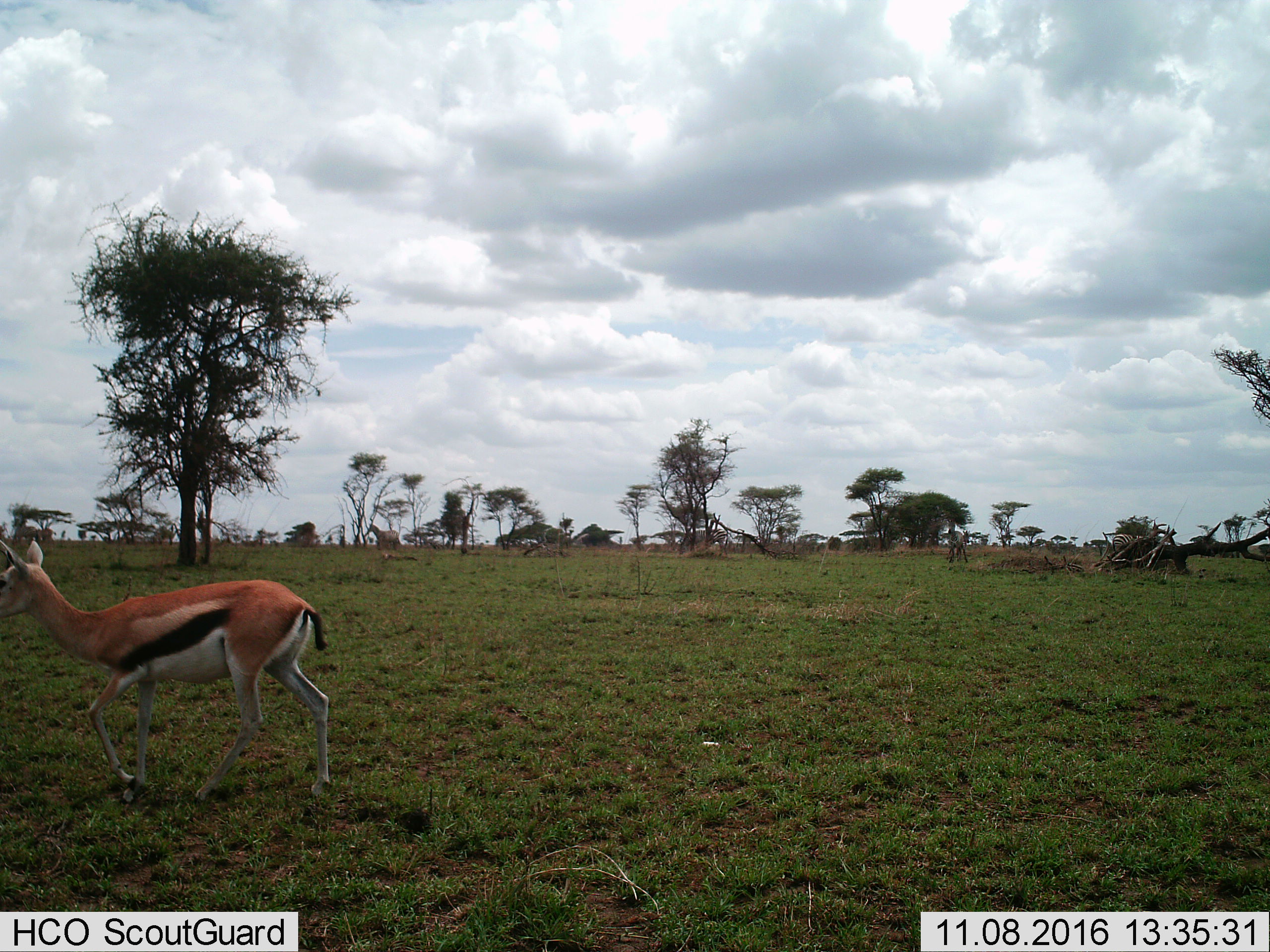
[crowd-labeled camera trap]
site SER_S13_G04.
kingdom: Animalia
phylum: Chordata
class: Mammalia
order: Artiodactyla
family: Bovidae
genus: Eudorcas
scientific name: Eudorcas thomsonii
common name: thomson's gazelle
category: gazellethomsons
Gazellethomsons (thomson's gazelle) (Eudorcas thomsonii), count 1. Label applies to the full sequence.